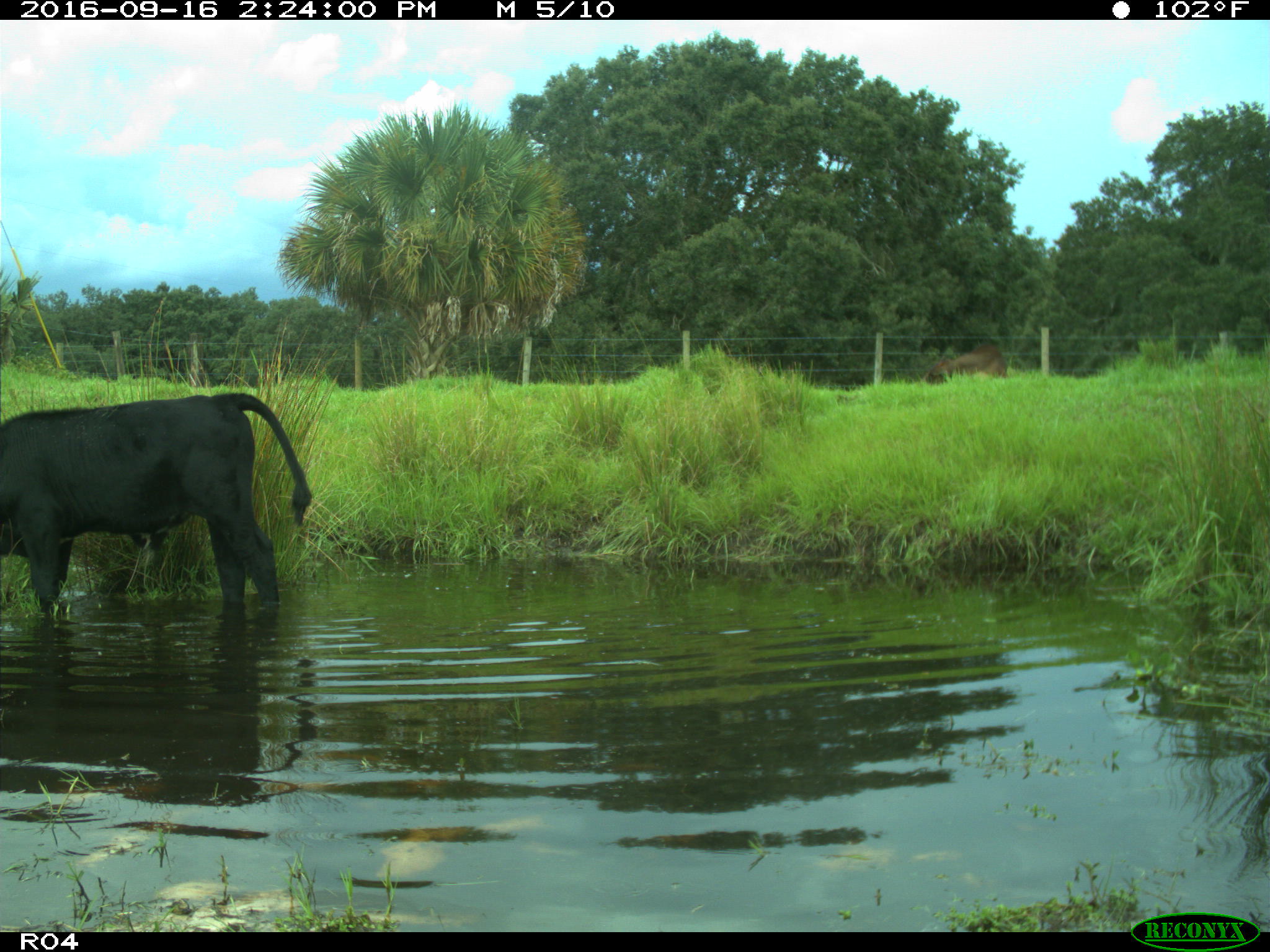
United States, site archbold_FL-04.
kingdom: Animalia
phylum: Chordata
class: Mammalia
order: Artiodactyla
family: Bovidae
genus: Bos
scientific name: Bos taurus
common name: domestic cow